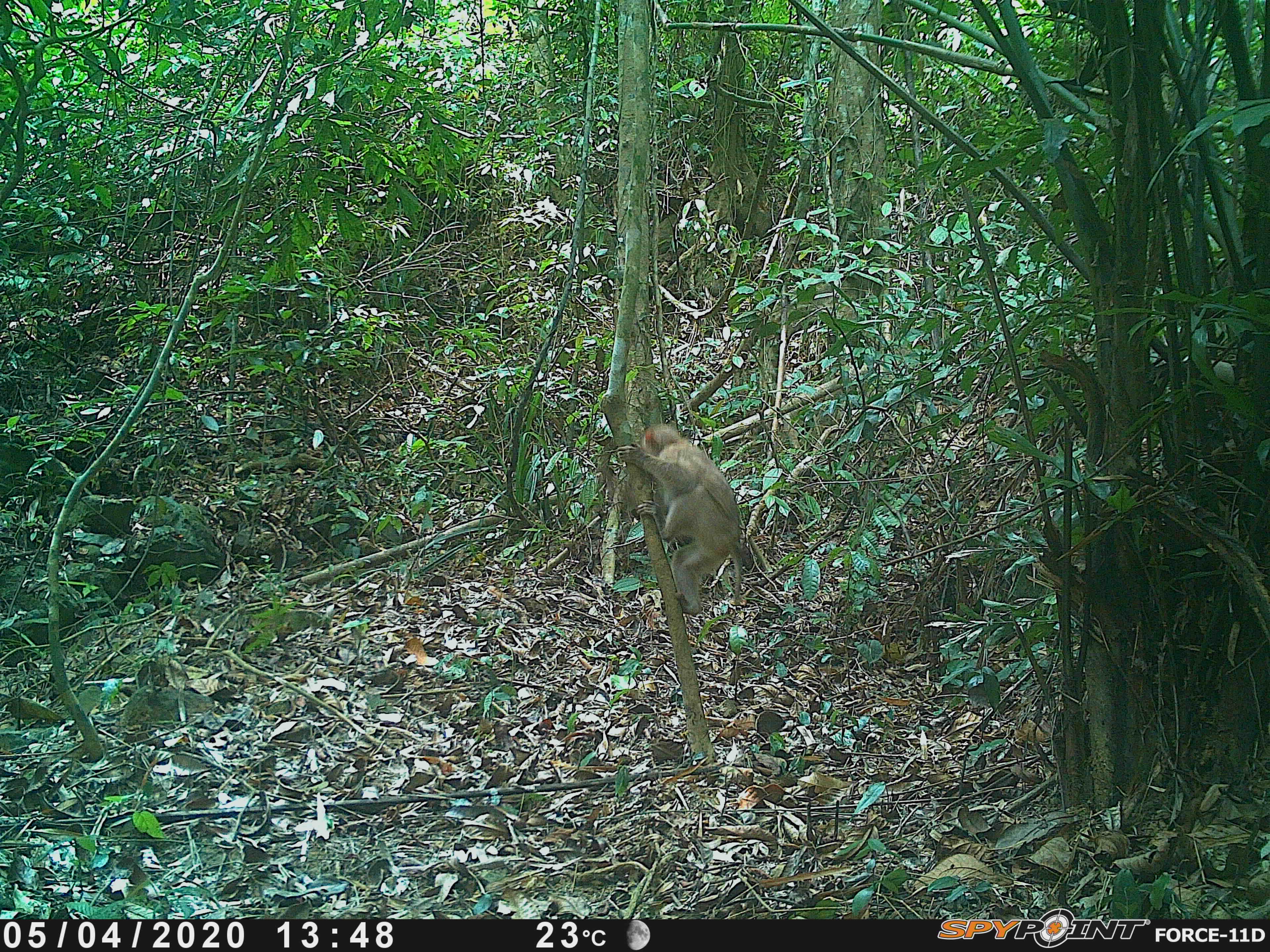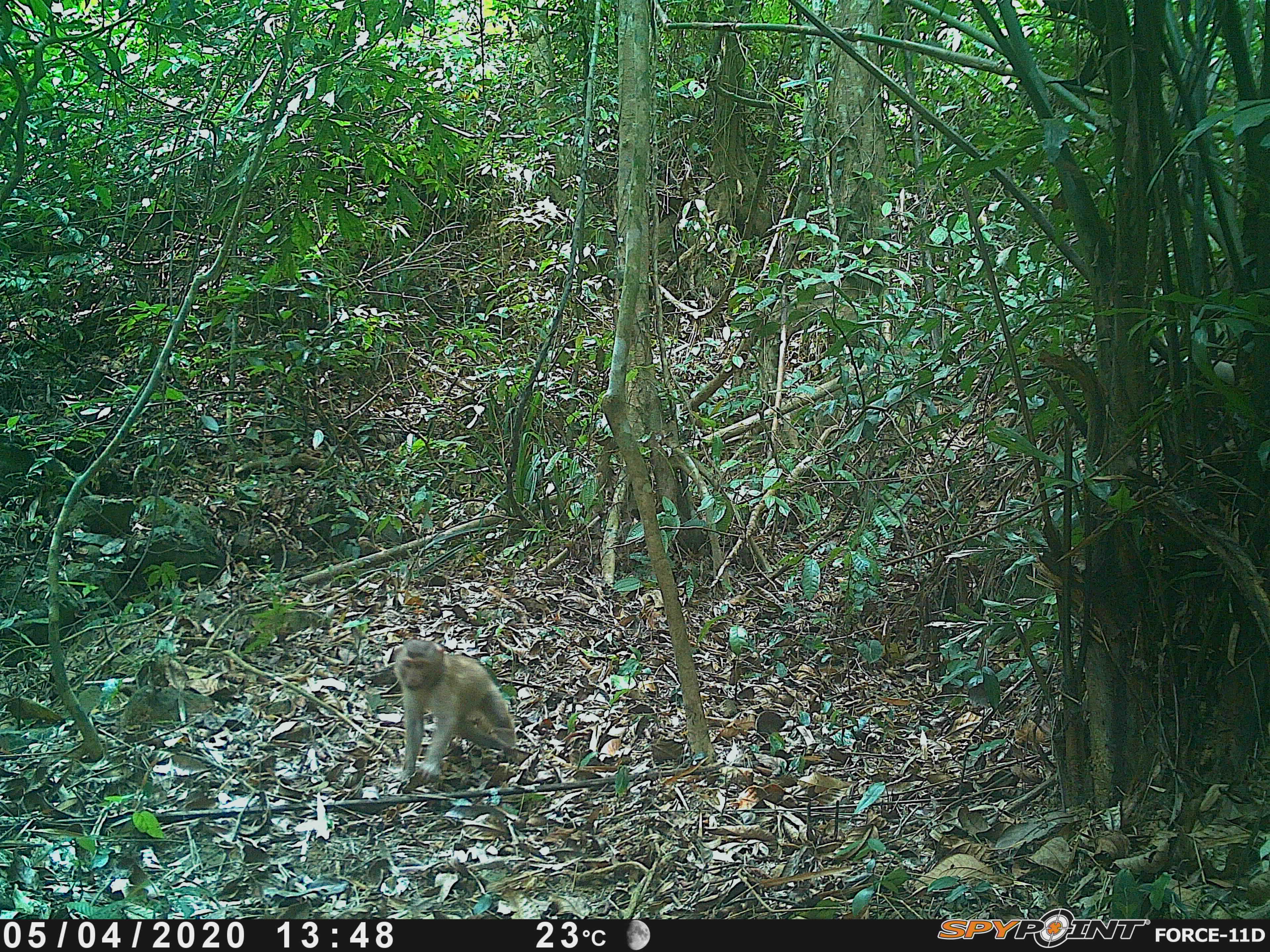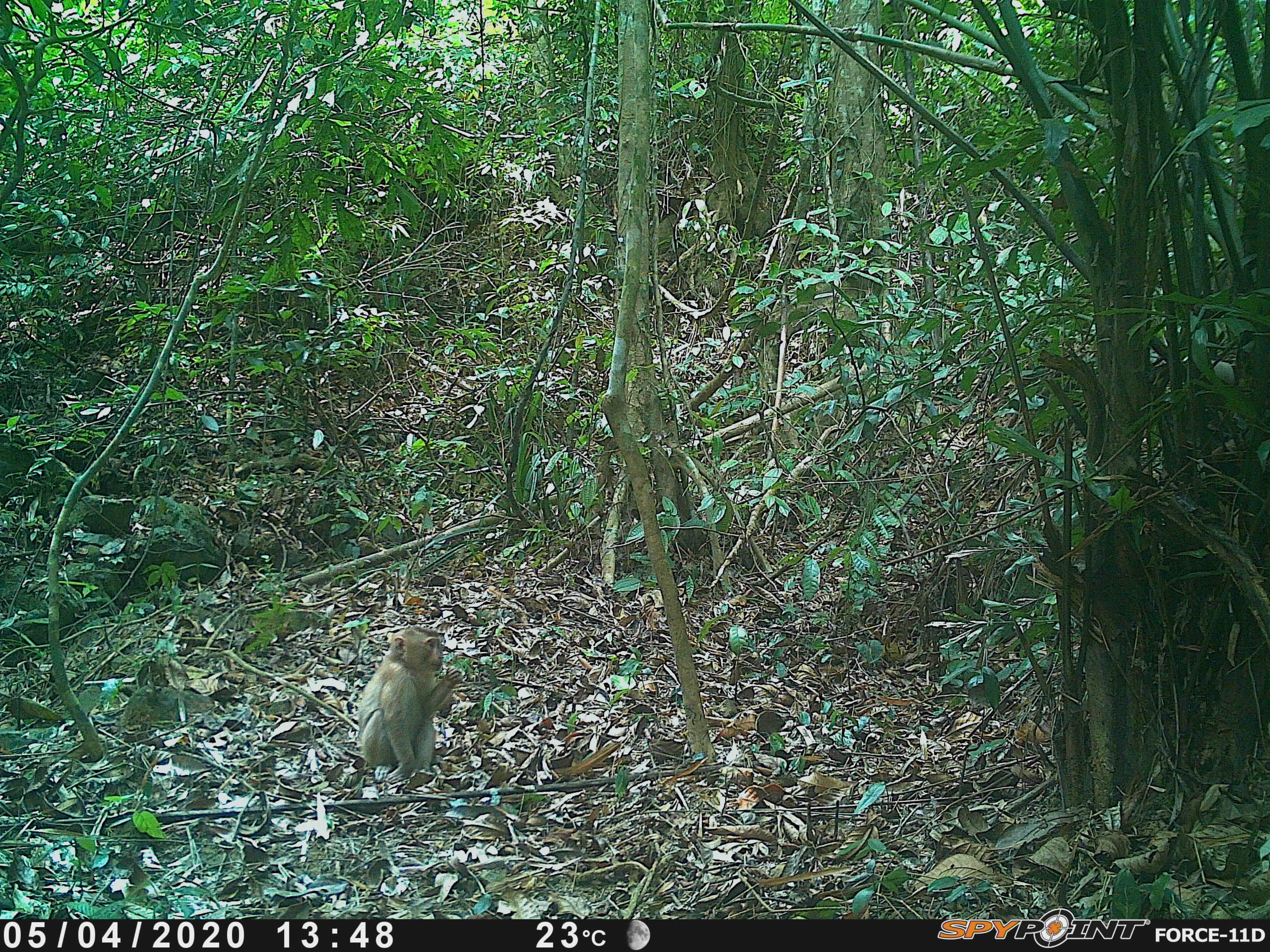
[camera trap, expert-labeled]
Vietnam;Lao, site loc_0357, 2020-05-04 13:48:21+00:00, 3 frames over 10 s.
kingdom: Animalia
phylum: Chordata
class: Mammalia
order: Primates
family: Cercopithecidae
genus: Macaca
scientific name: Macaca nemestrina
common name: pig-tailed macaque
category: pig tailed macaque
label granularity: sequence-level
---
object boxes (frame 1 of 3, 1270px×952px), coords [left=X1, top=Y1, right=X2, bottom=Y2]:
pig tailed macaque: [left=615, top=422, right=743, bottom=617]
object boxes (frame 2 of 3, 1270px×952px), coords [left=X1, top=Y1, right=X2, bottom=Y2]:
pig tailed macaque: [left=389, top=639, right=517, bottom=781]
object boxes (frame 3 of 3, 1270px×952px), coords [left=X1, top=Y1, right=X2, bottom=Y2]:
pig tailed macaque: [left=357, top=625, right=463, bottom=784]